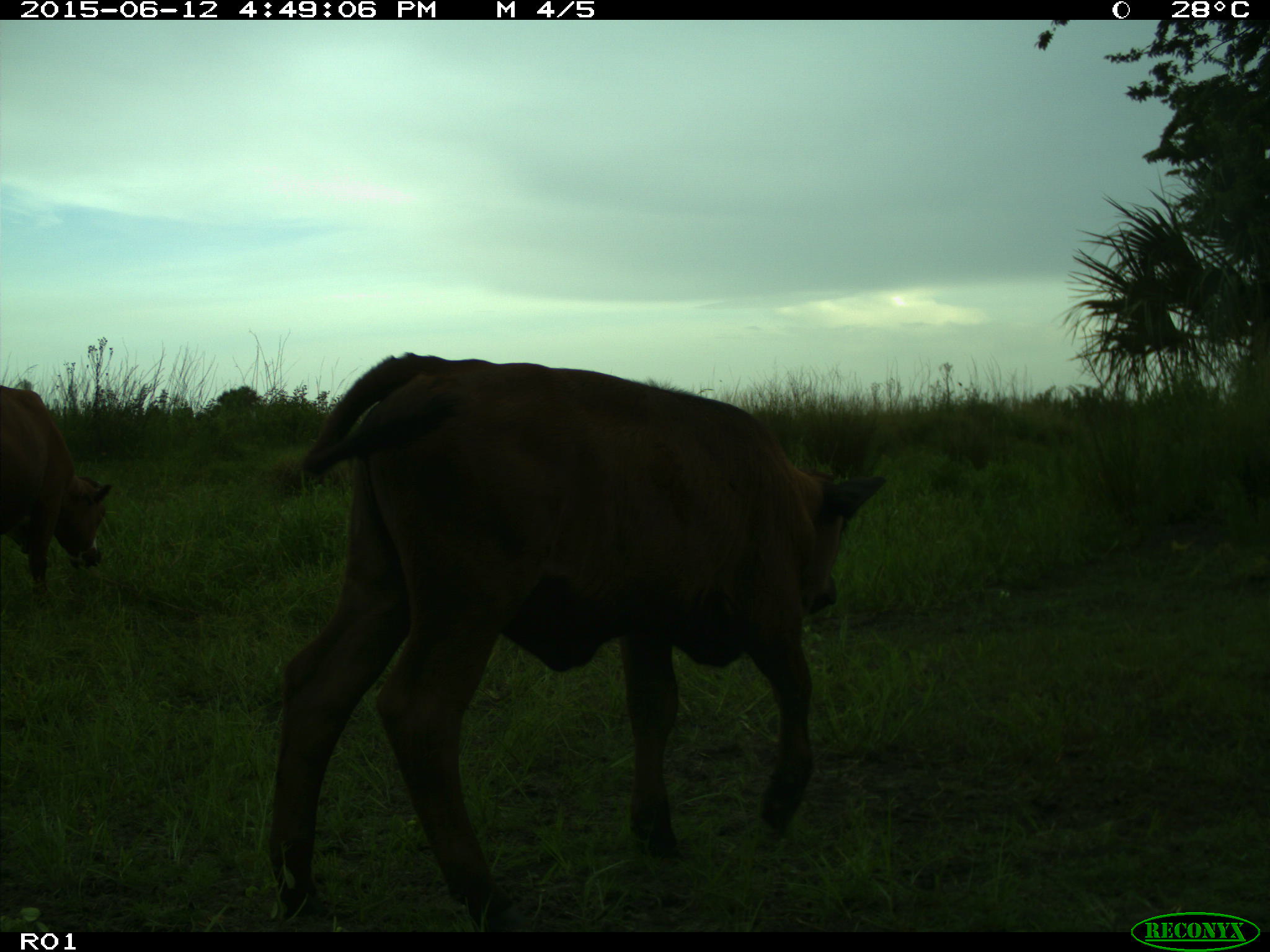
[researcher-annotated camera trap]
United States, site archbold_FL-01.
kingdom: Animalia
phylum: Chordata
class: Mammalia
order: Artiodactyla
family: Bovidae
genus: Bos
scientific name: Bos taurus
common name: domestic cow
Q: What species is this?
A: Bos taurus (domestic cow).